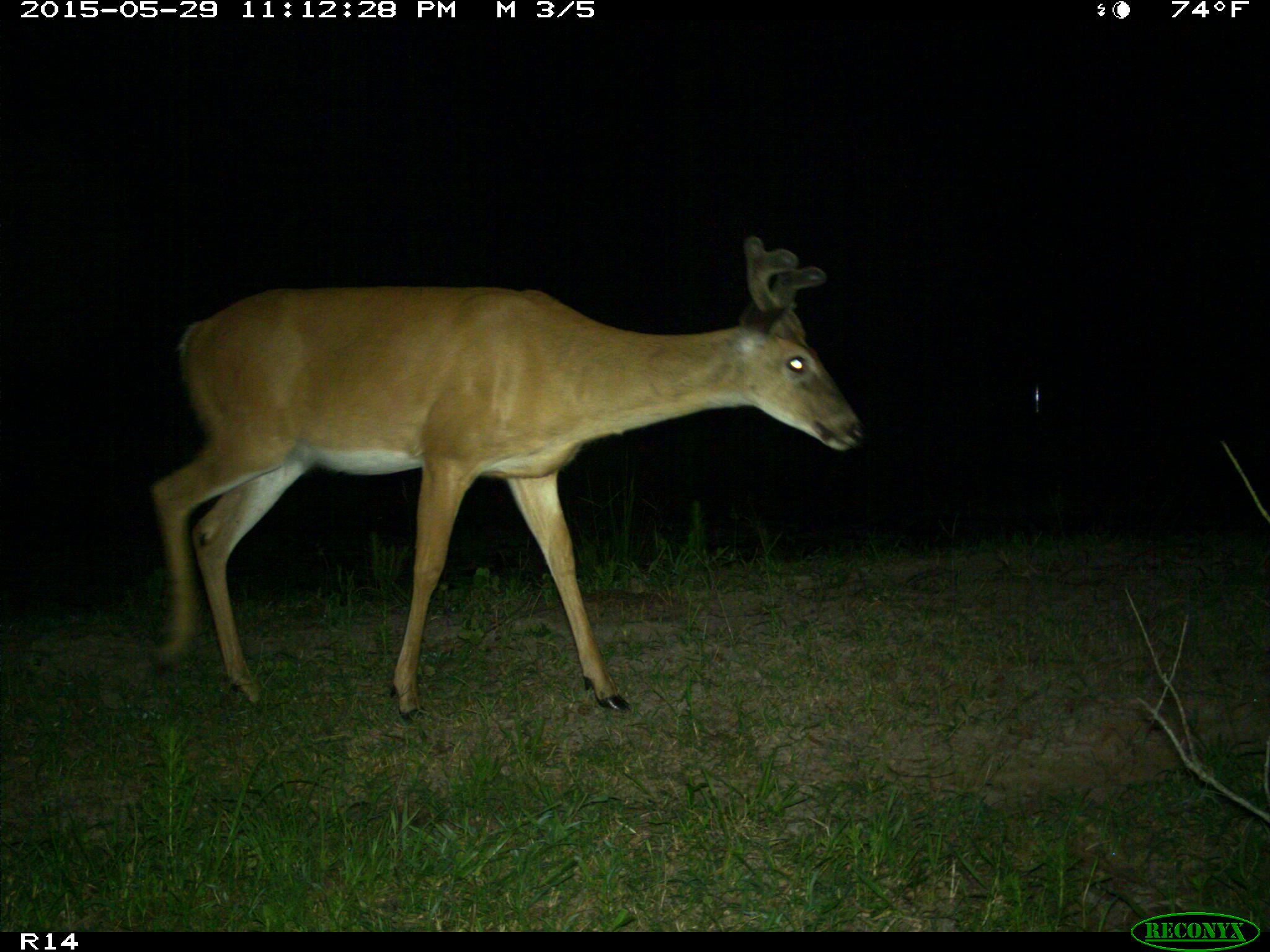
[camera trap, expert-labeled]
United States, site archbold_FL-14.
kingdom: Animalia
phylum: Chordata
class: Mammalia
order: Artiodactyla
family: Cervidae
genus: Odocoileus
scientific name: Odocoileus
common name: deer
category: unidentified deer